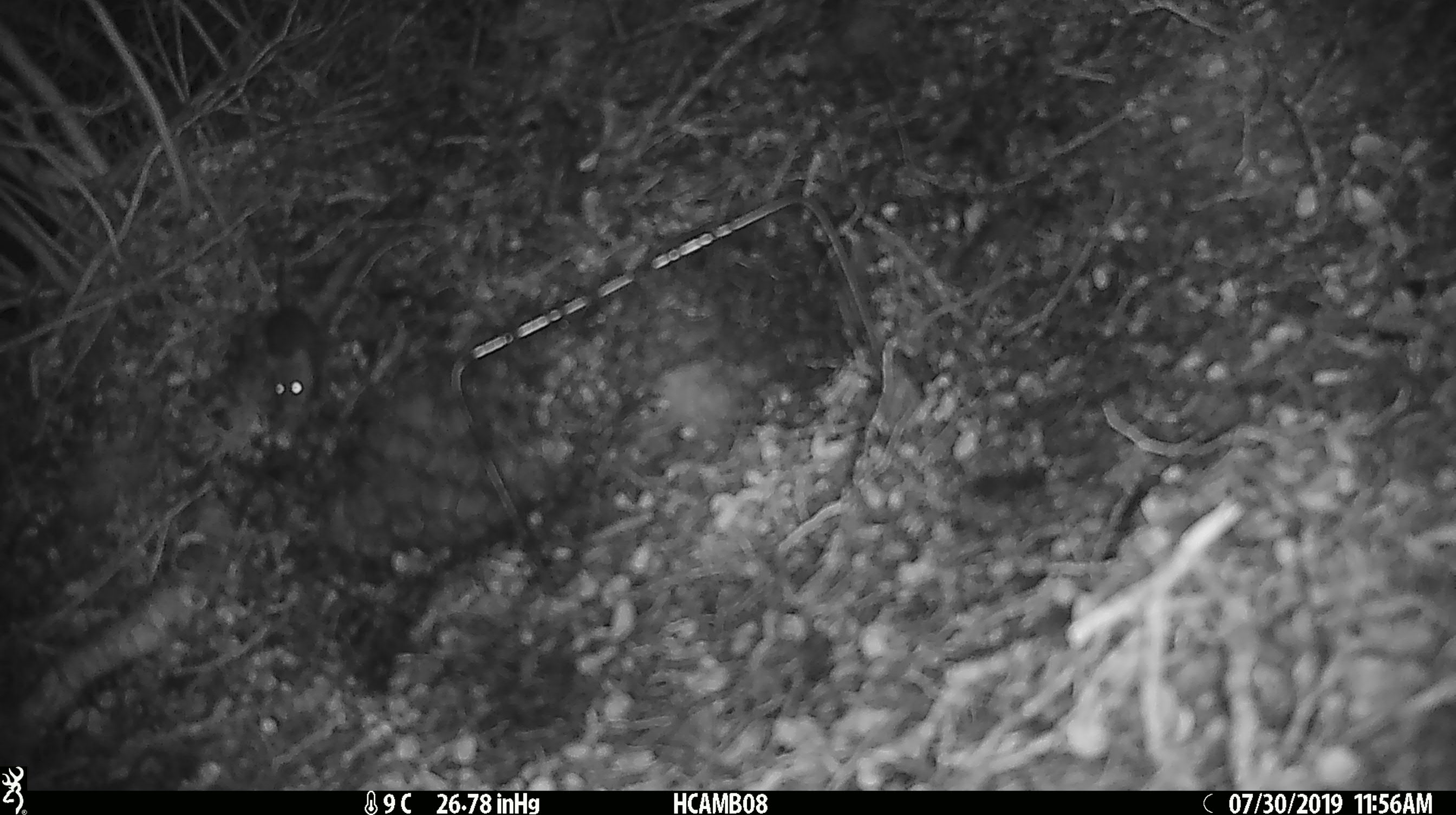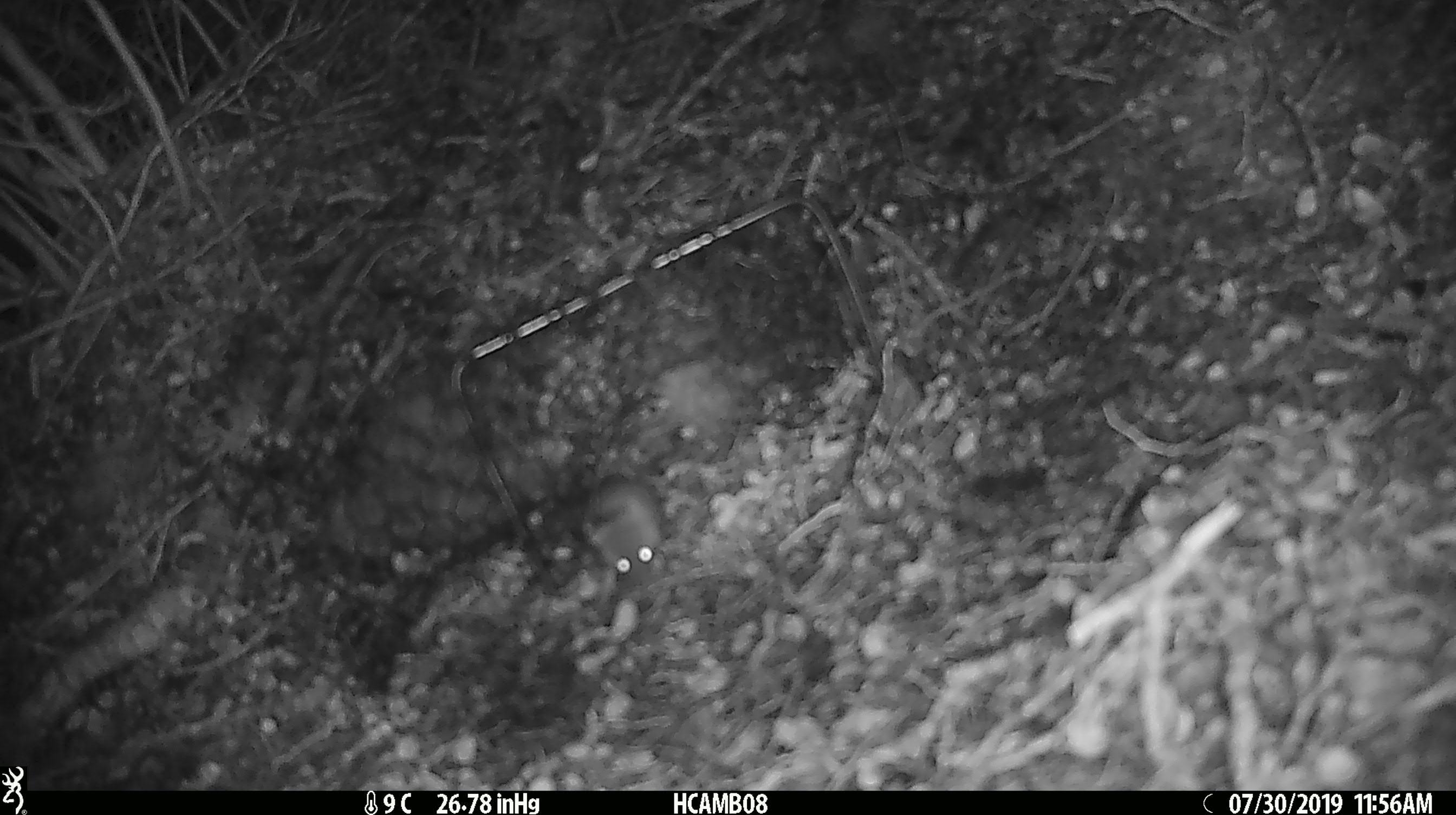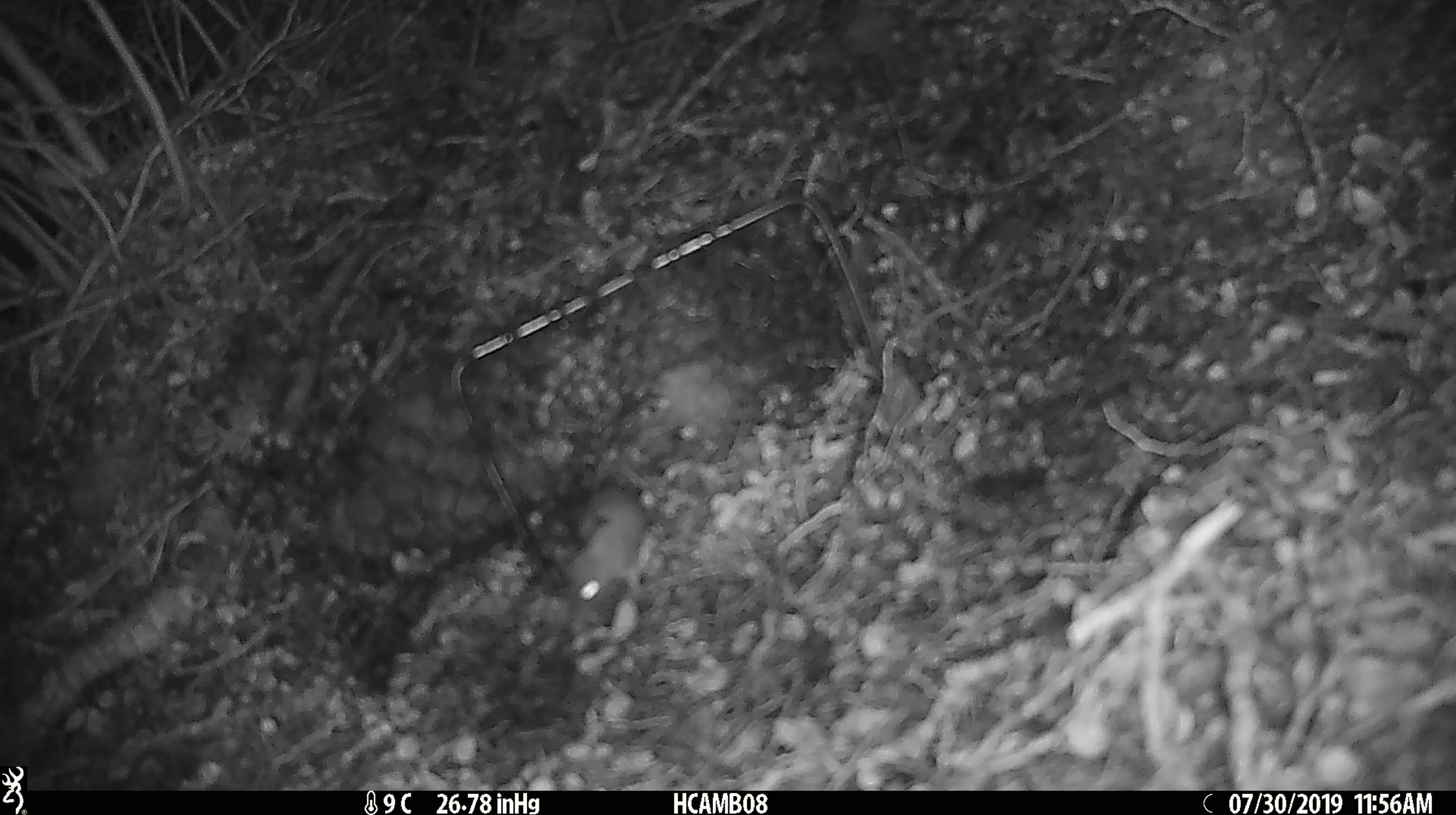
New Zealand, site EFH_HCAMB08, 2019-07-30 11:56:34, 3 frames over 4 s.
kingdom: Animalia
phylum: Chordata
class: Mammalia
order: Rodentia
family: Muridae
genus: Mus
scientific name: Mus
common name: mouse